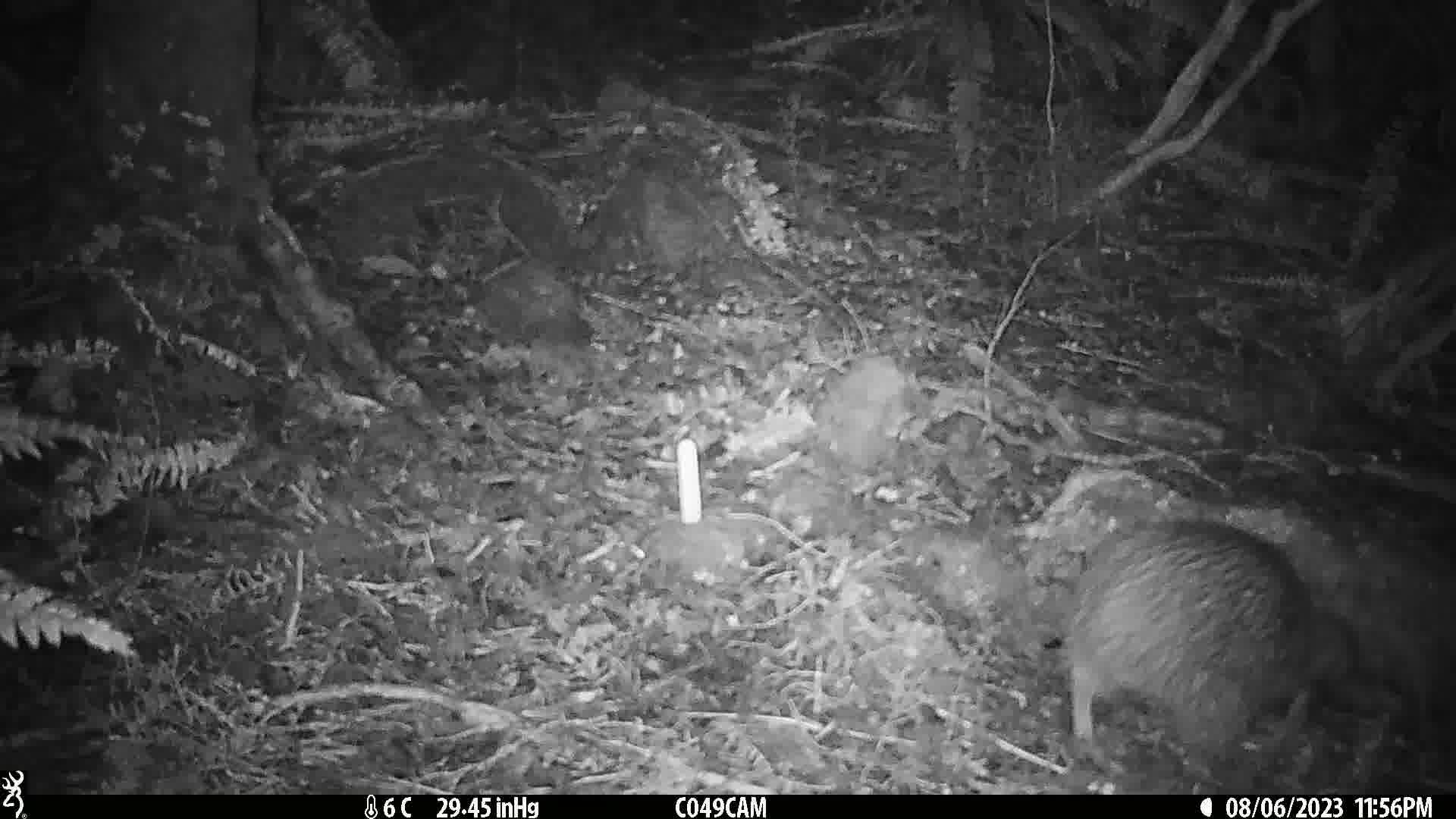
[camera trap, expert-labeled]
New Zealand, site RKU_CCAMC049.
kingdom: Animalia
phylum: Chordata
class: Aves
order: Apterygiformes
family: Apterygidae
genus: Apteryx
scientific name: Apteryx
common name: kiwi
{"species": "kiwi (Apteryx)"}